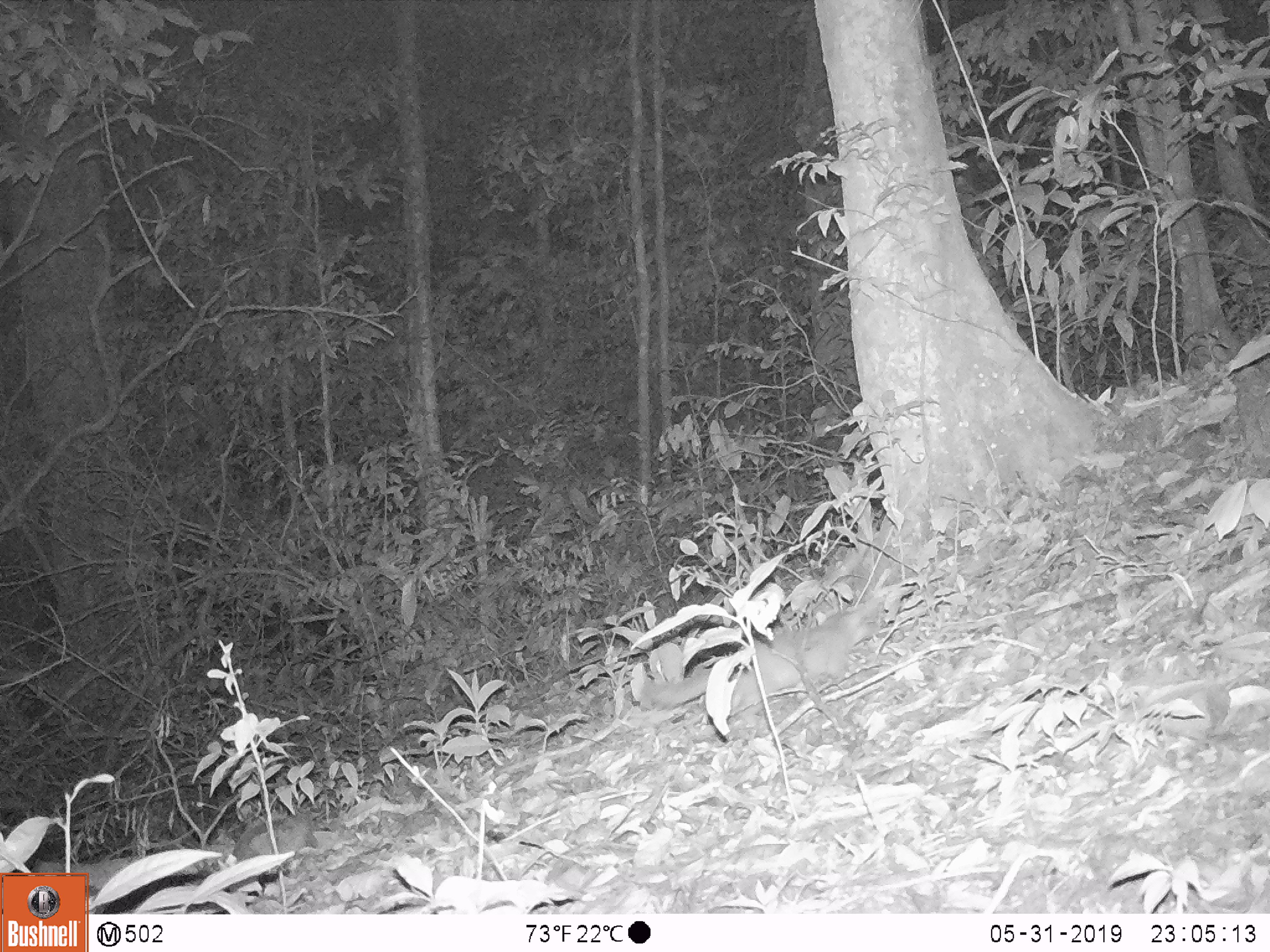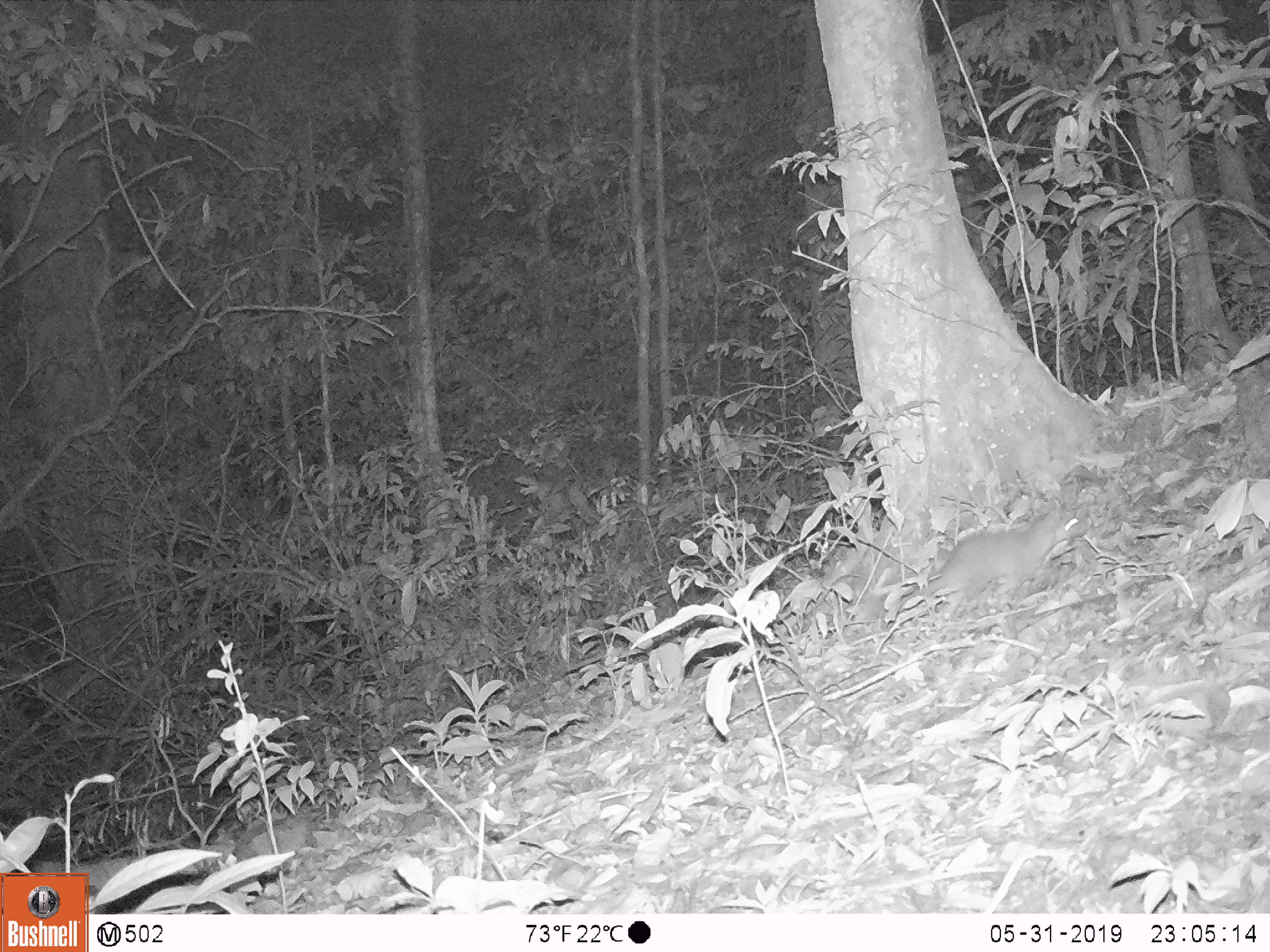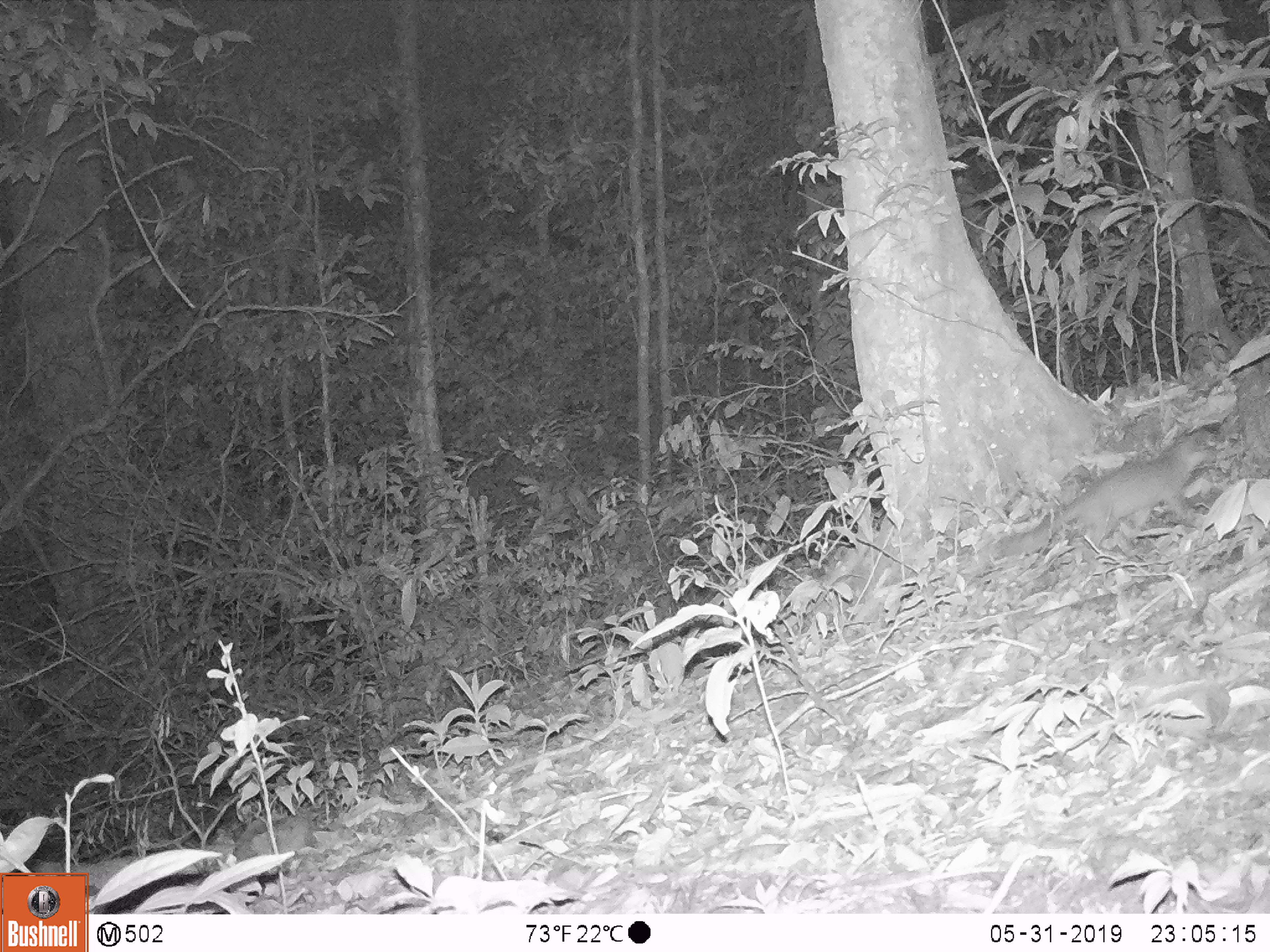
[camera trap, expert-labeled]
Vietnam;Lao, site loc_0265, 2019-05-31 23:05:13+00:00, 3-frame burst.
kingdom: Animalia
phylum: Chordata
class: Mammalia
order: Carnivora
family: Mustelidae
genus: Melogale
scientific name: Melogale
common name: ferret badger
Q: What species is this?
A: Ferret badger (Melogale).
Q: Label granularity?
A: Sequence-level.